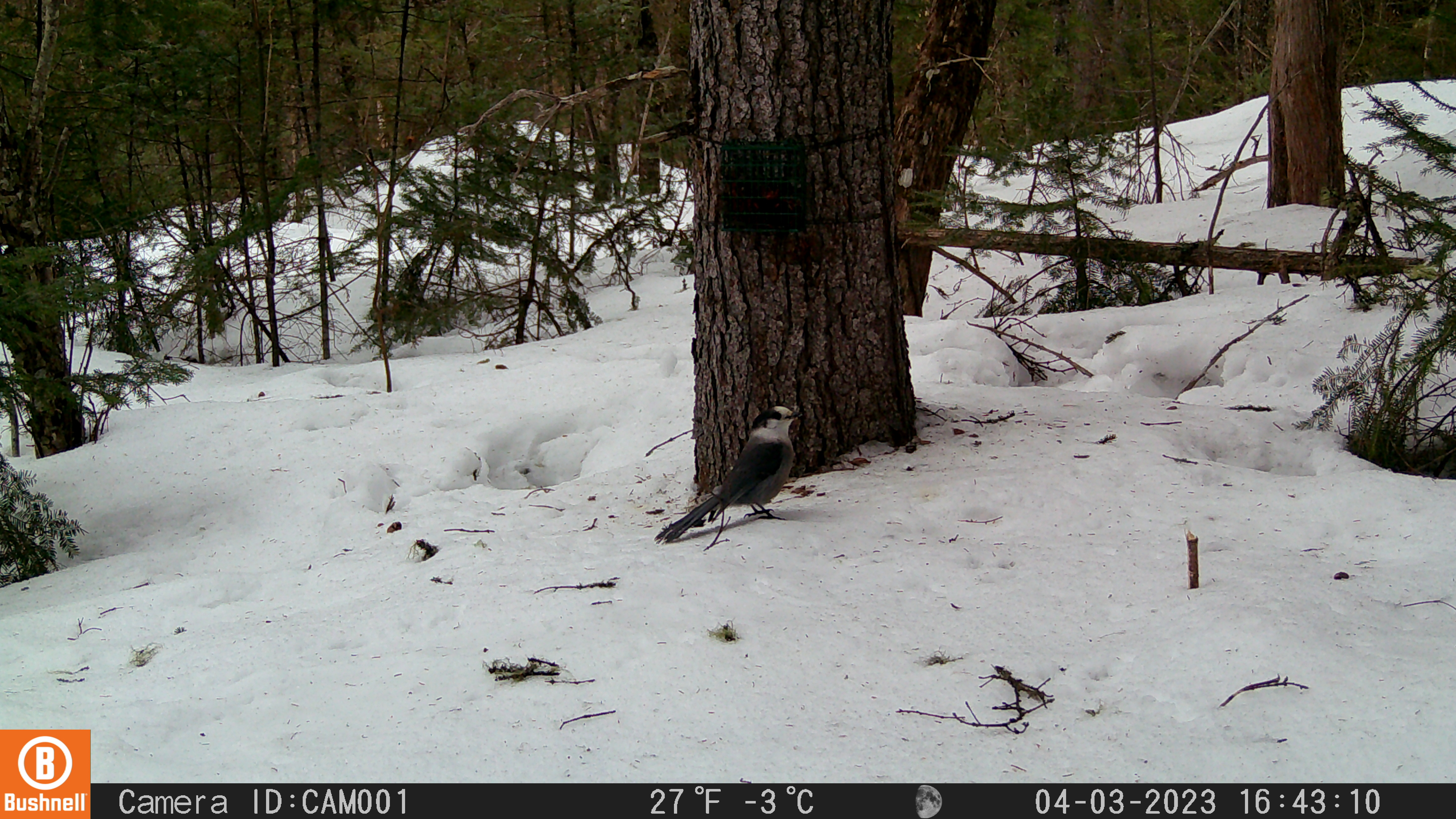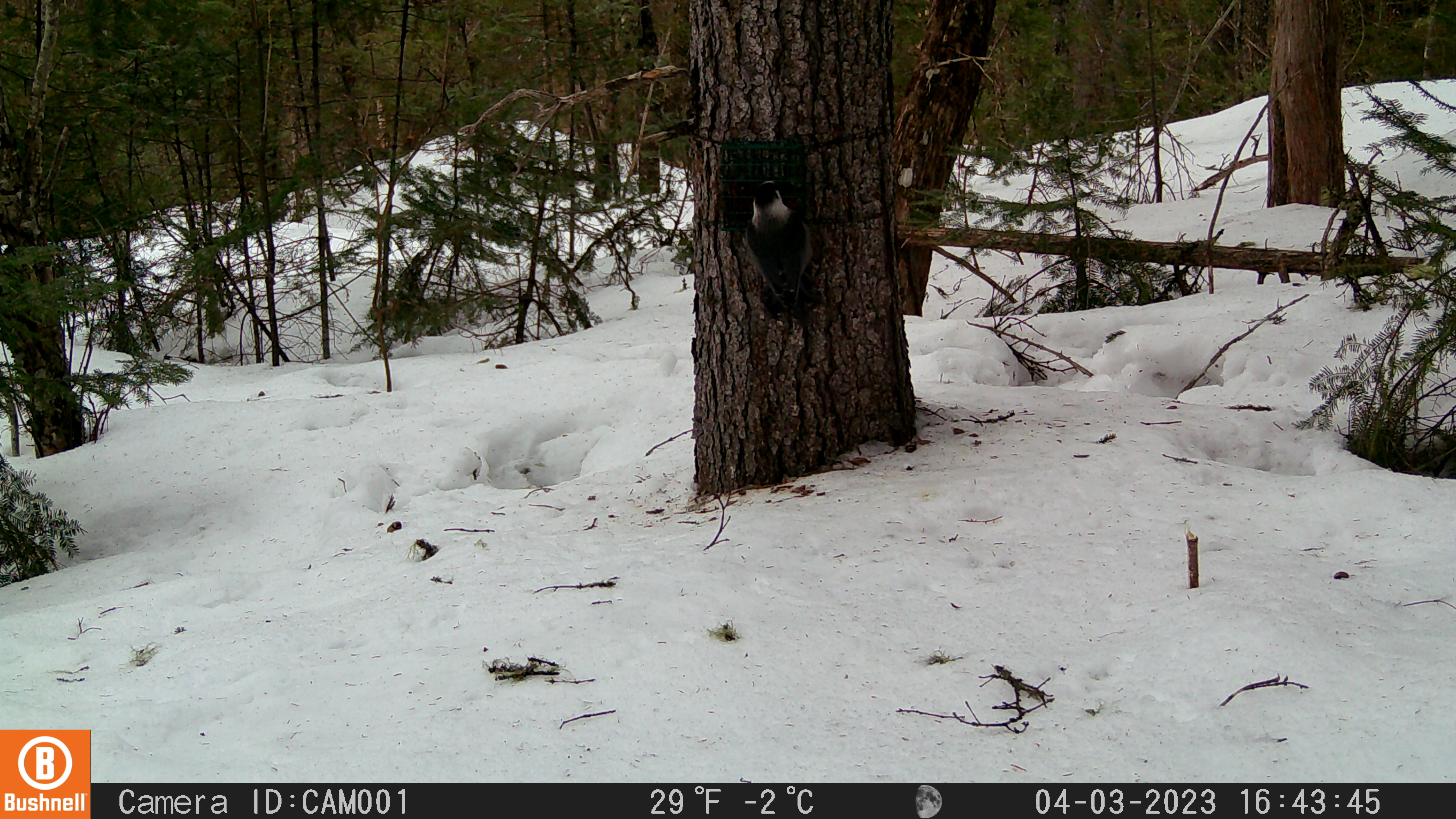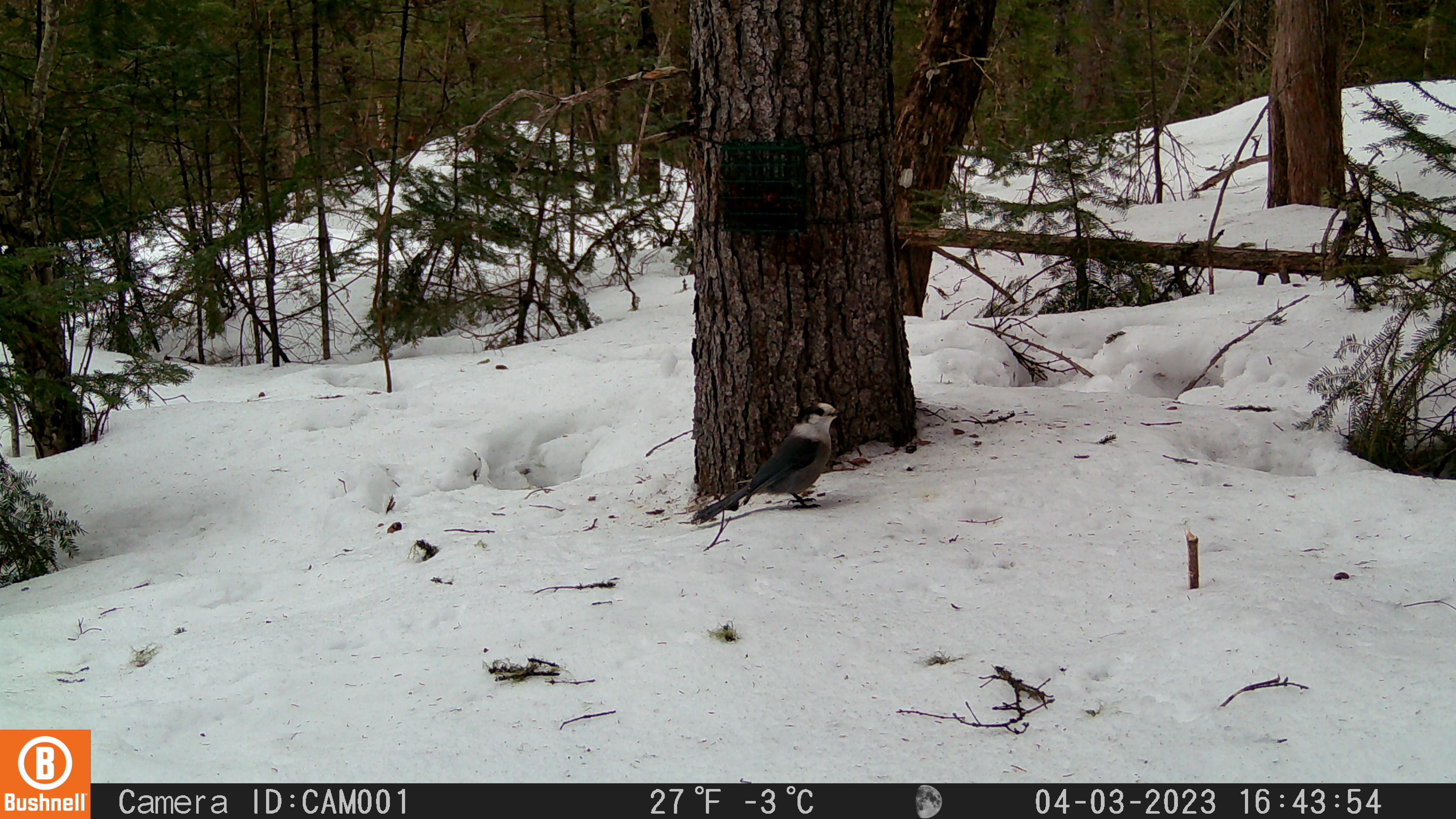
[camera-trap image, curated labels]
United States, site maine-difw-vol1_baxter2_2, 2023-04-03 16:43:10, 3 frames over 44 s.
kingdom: Animalia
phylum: Chordata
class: Aves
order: Passeriformes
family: Corvidae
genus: Perisoreus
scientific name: Perisoreus canadensis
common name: canada jay